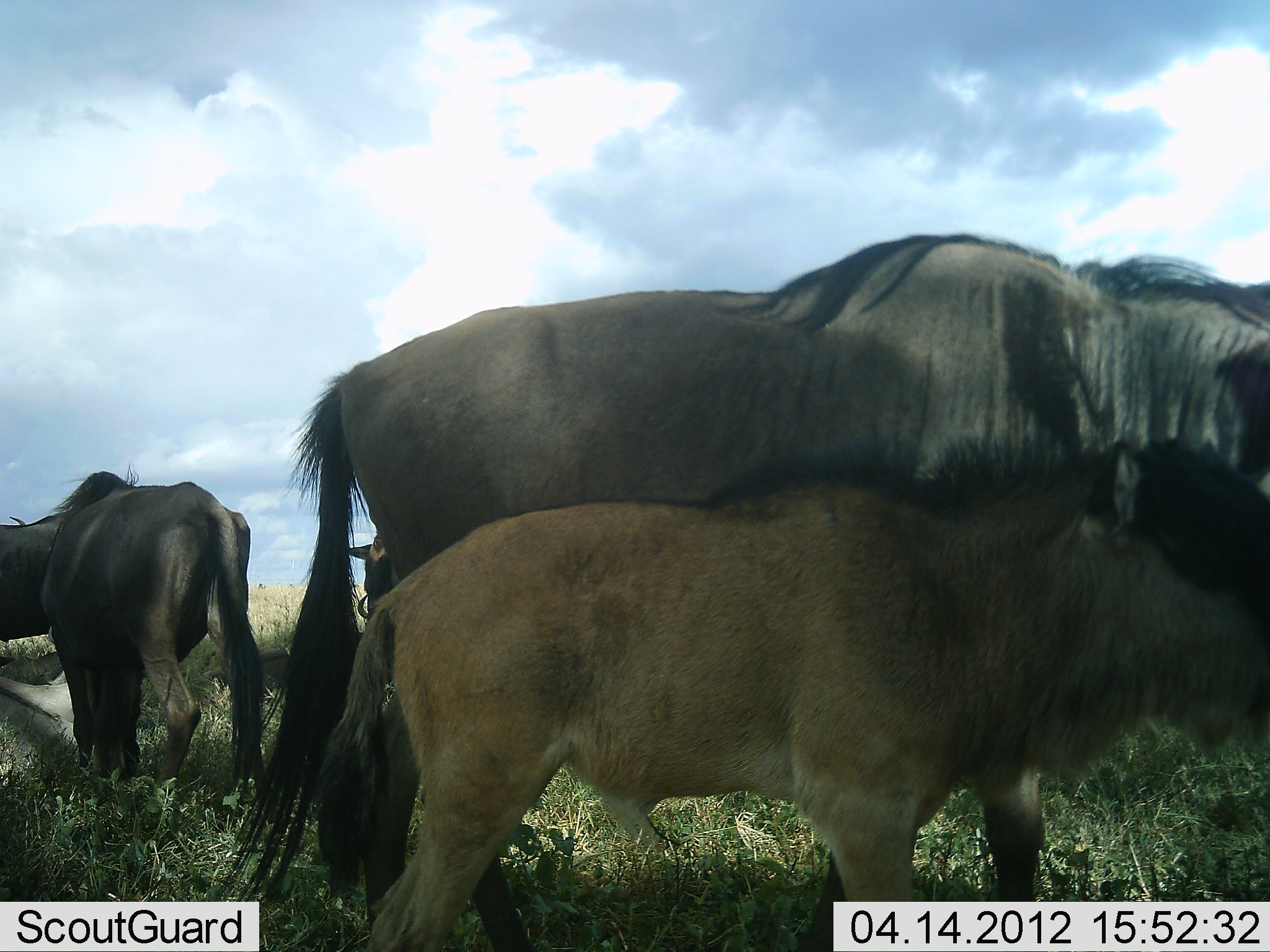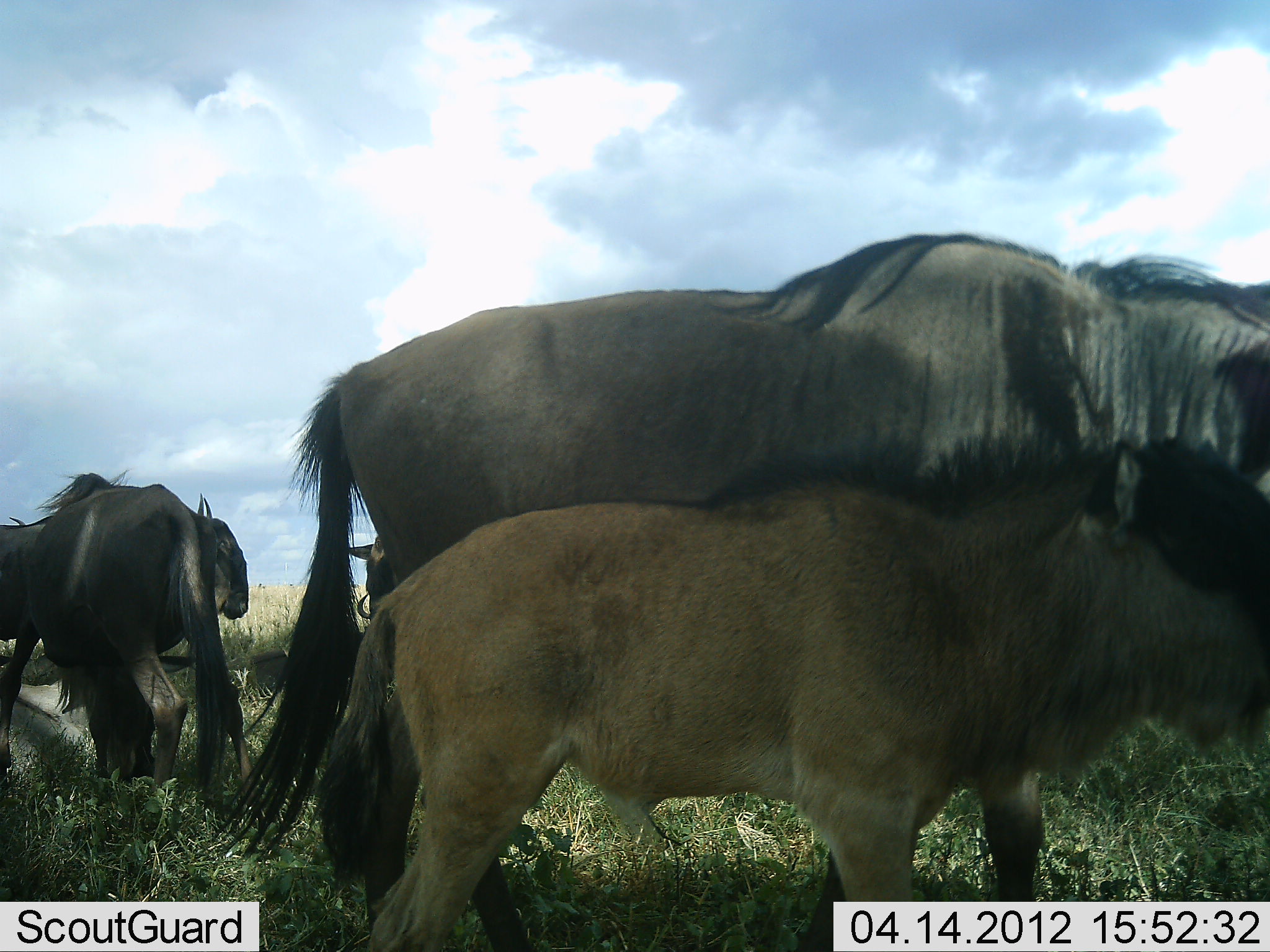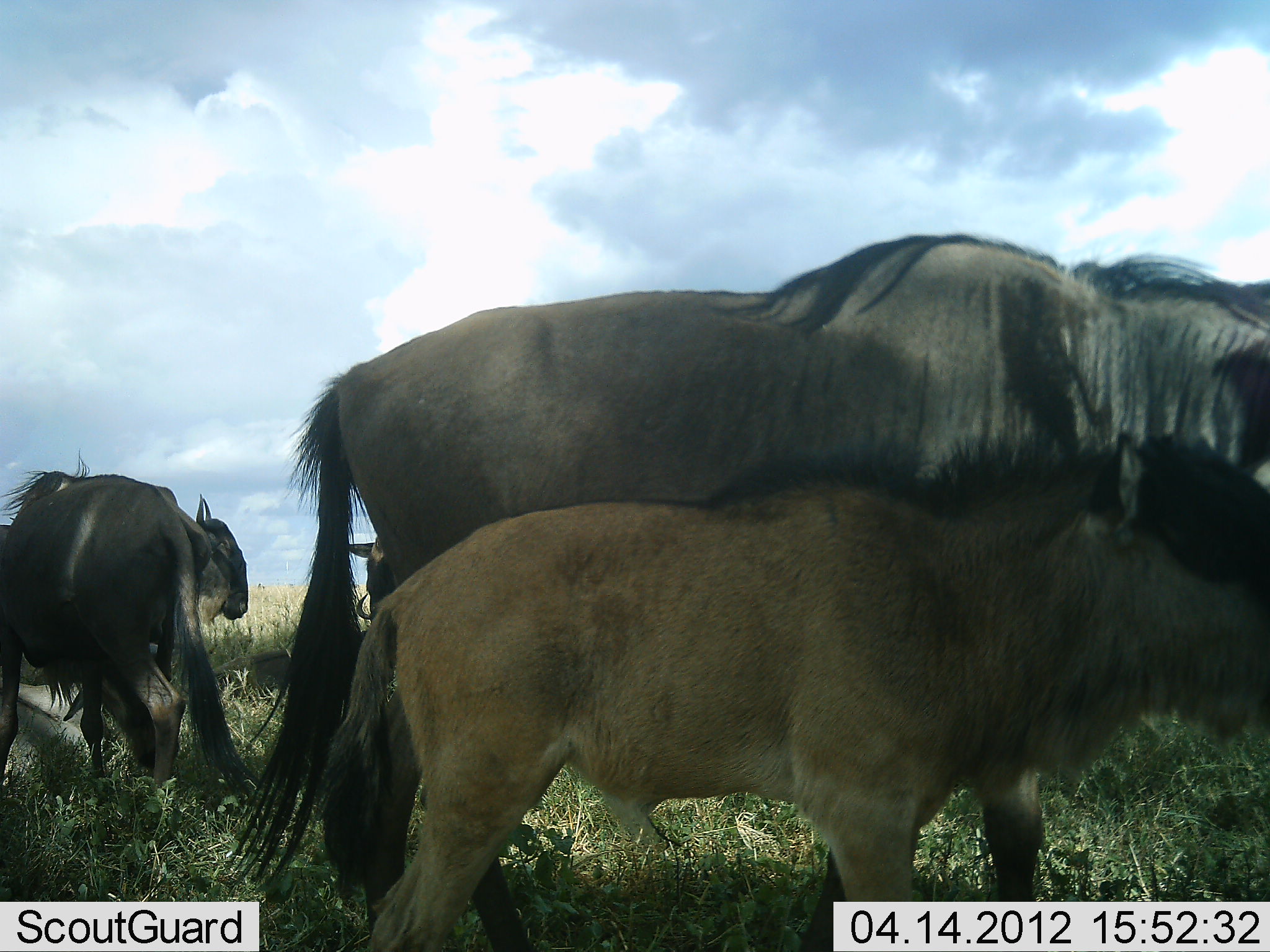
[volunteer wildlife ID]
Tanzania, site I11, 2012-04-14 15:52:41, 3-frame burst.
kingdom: Animalia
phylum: Chordata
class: Mammalia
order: Artiodactyla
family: Bovidae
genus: Connochaetes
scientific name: Connochaetes taurinus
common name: blue wildebeest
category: wildebeest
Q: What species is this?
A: Wildebeest (blue wildebeest) (Connochaetes taurinus).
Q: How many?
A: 4.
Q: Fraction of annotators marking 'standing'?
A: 87%.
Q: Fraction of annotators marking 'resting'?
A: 40%.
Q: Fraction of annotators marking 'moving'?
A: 20%.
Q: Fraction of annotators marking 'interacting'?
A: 0%.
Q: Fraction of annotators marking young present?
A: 87%.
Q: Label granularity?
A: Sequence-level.